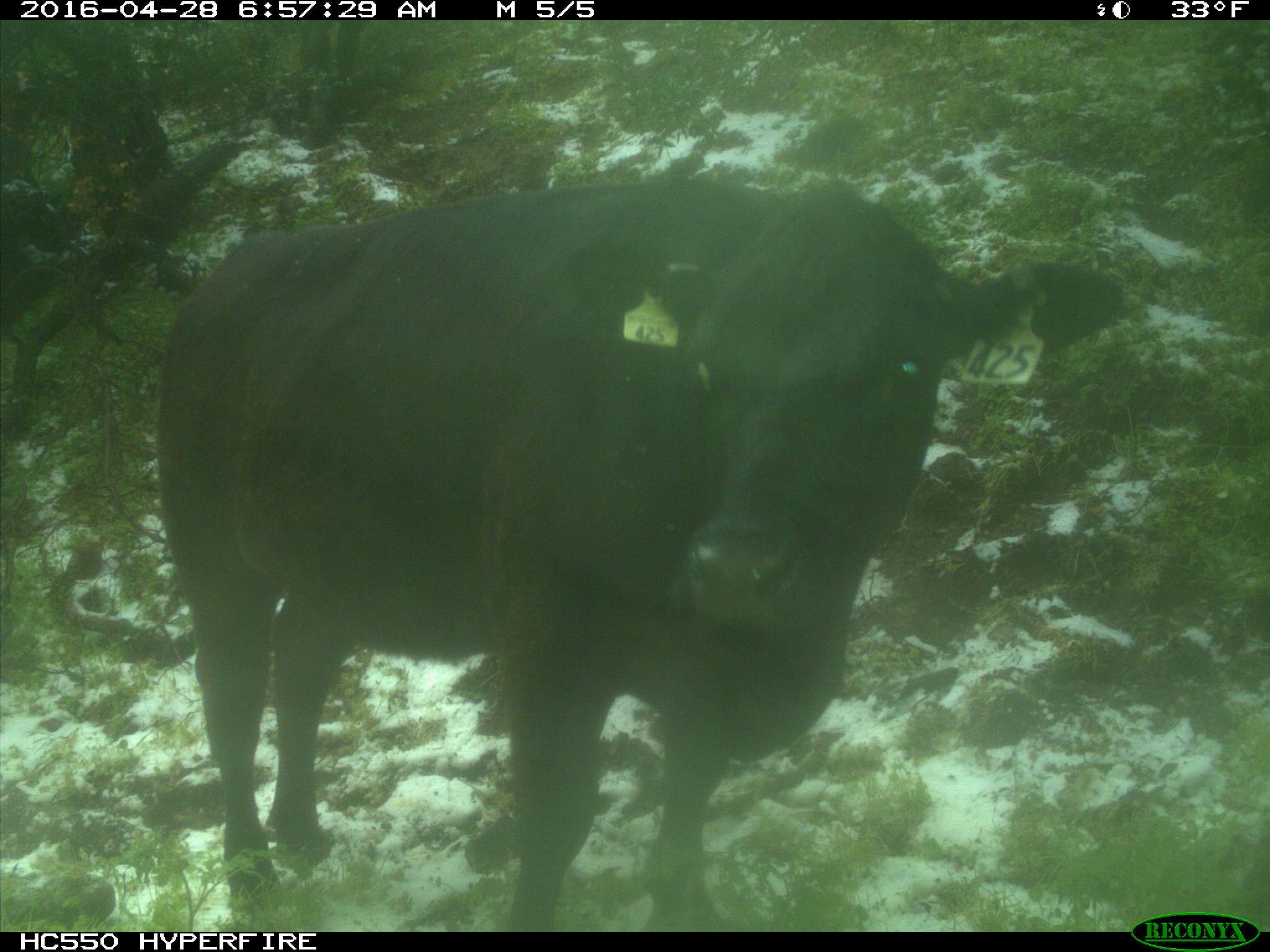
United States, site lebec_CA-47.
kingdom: Animalia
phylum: Chordata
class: Mammalia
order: Artiodactyla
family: Bovidae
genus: Bos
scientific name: Bos taurus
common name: domestic cow